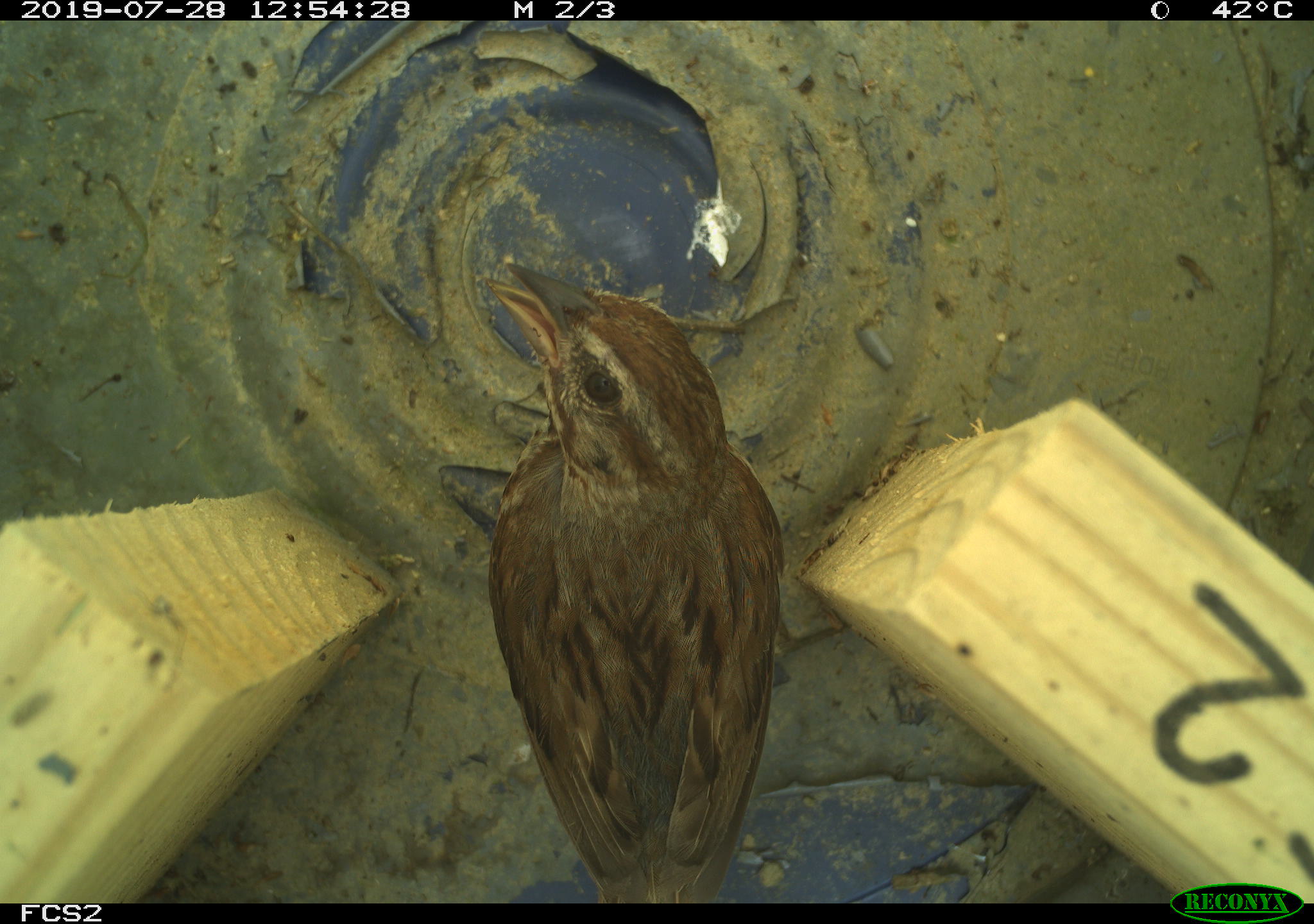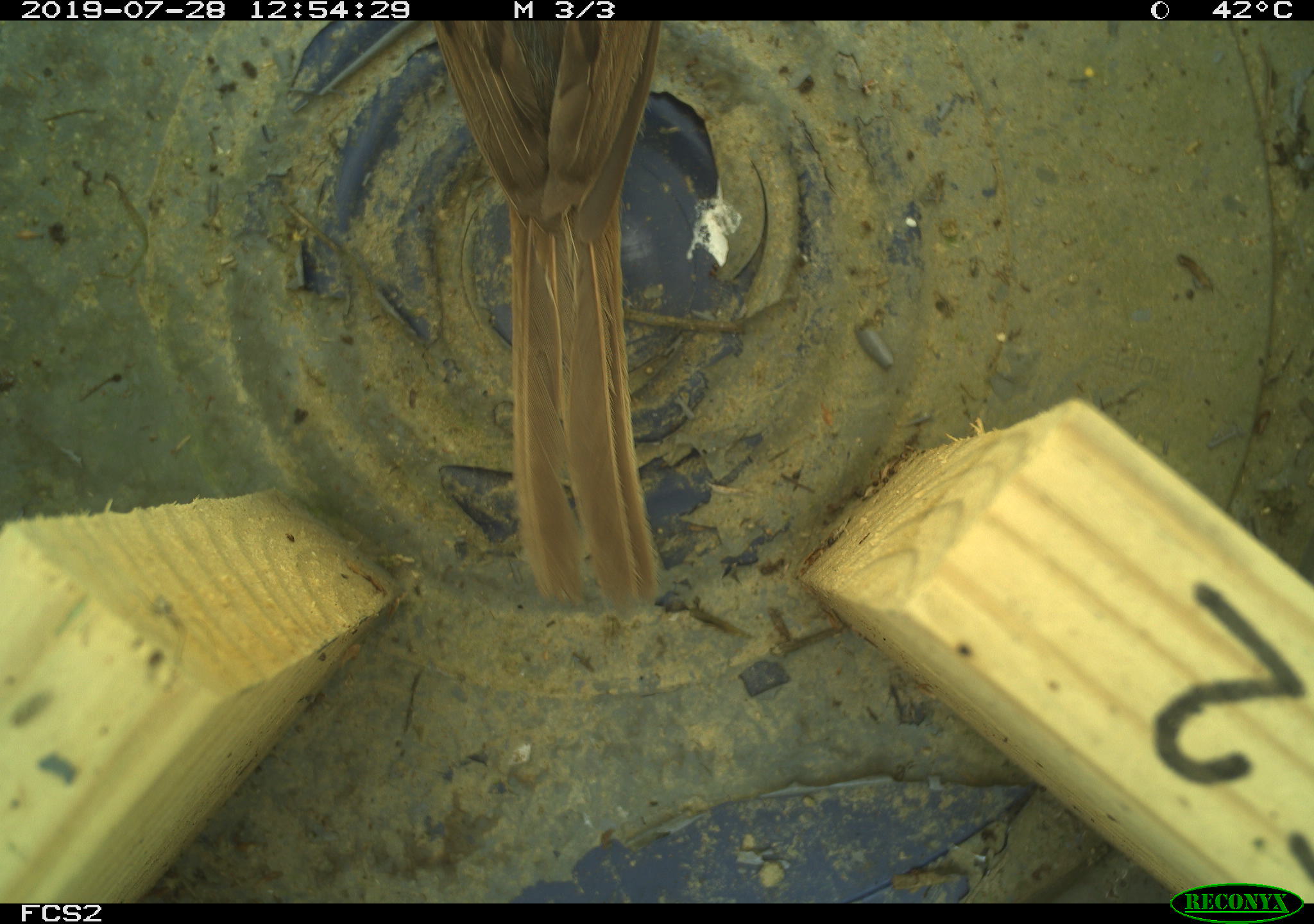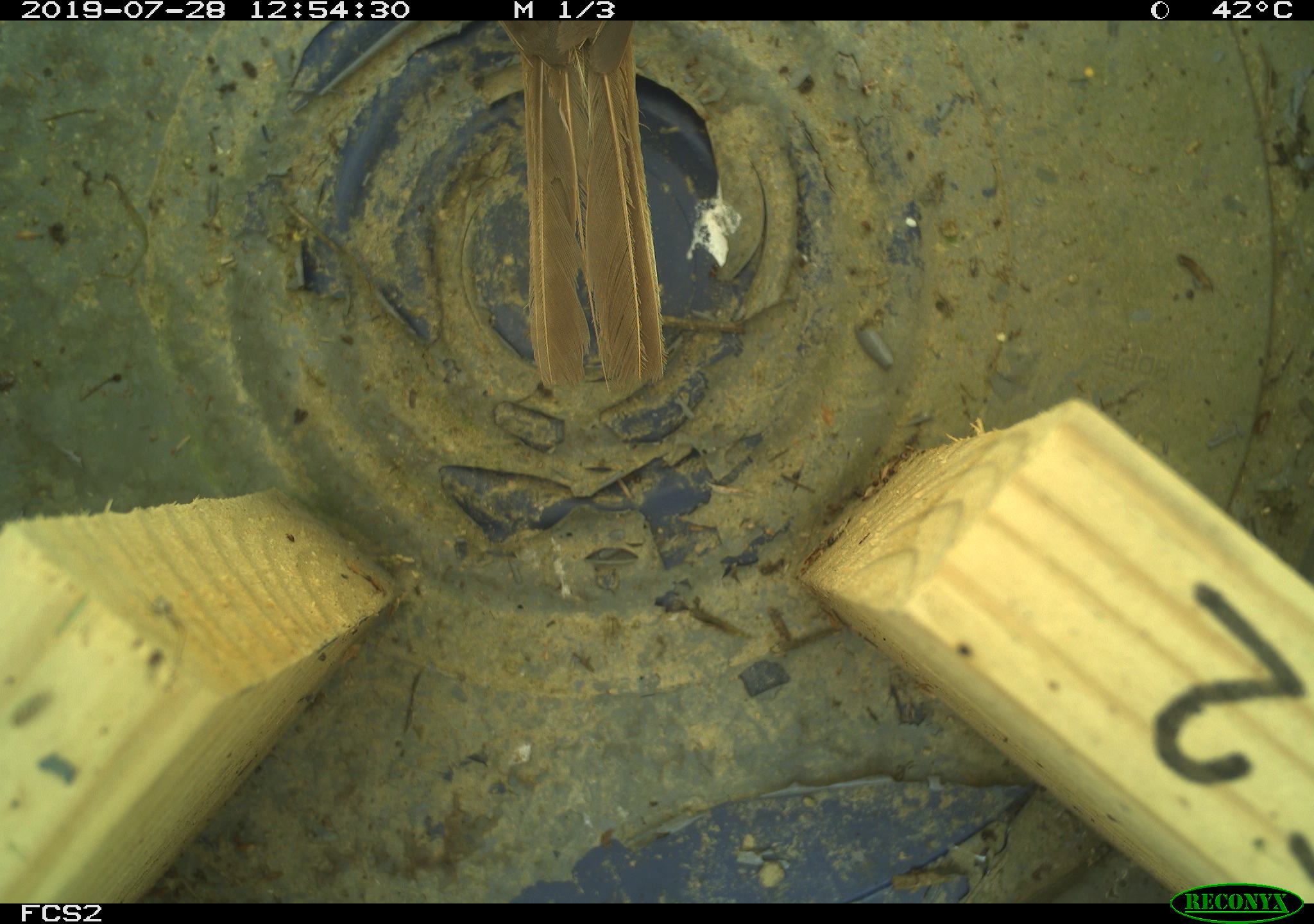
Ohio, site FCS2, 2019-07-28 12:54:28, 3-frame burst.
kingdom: Animalia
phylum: Chordata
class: Aves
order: Passeriformes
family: Passerellidae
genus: Melospiza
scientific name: Melospiza melodia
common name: song sparrow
Song sparrow (Melospiza melodia).